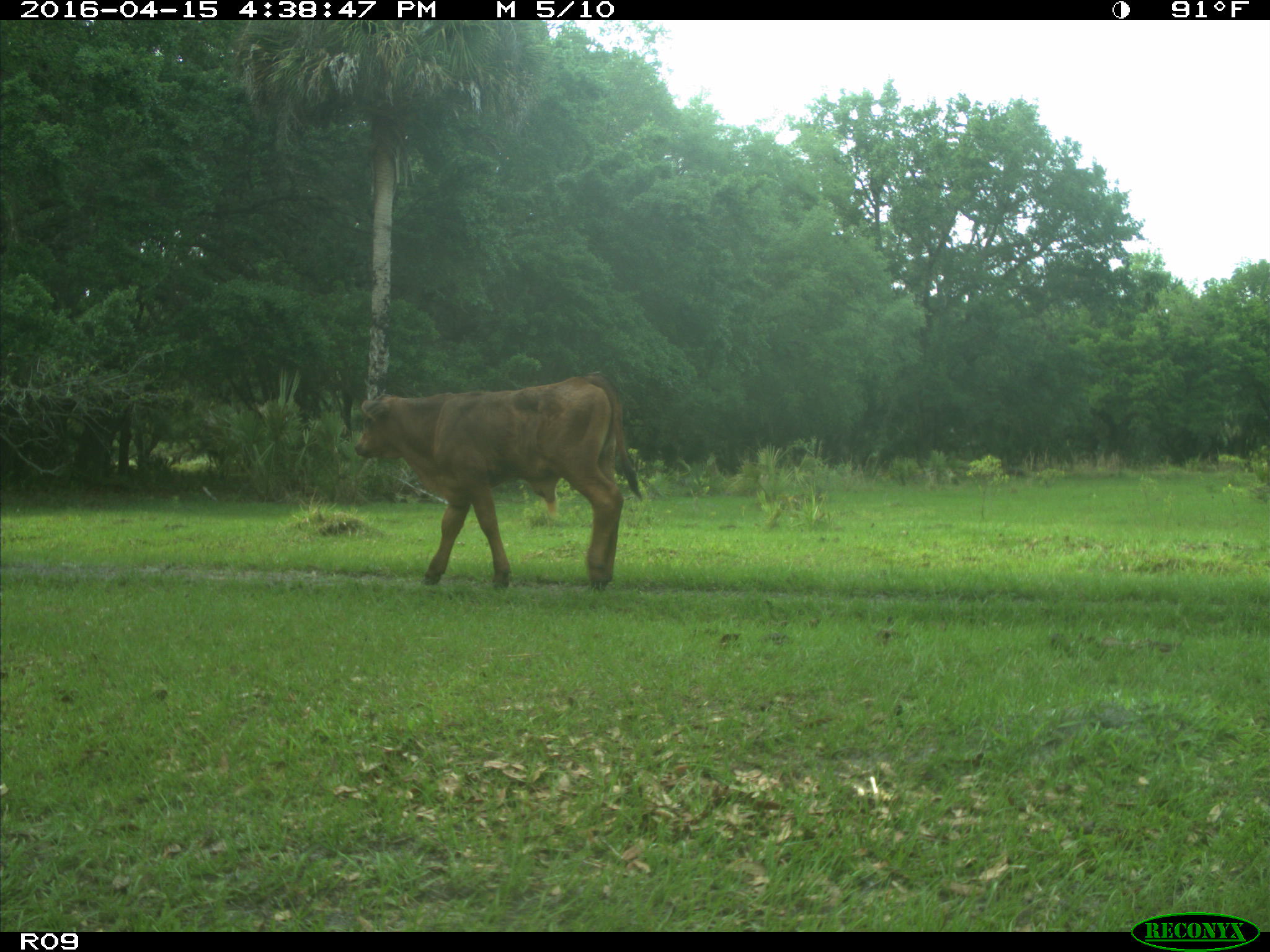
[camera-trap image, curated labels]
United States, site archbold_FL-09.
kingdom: Animalia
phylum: Chordata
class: Mammalia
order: Artiodactyla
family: Bovidae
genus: Bos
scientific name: Bos taurus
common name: domestic cow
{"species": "Bos taurus (domestic cow)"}